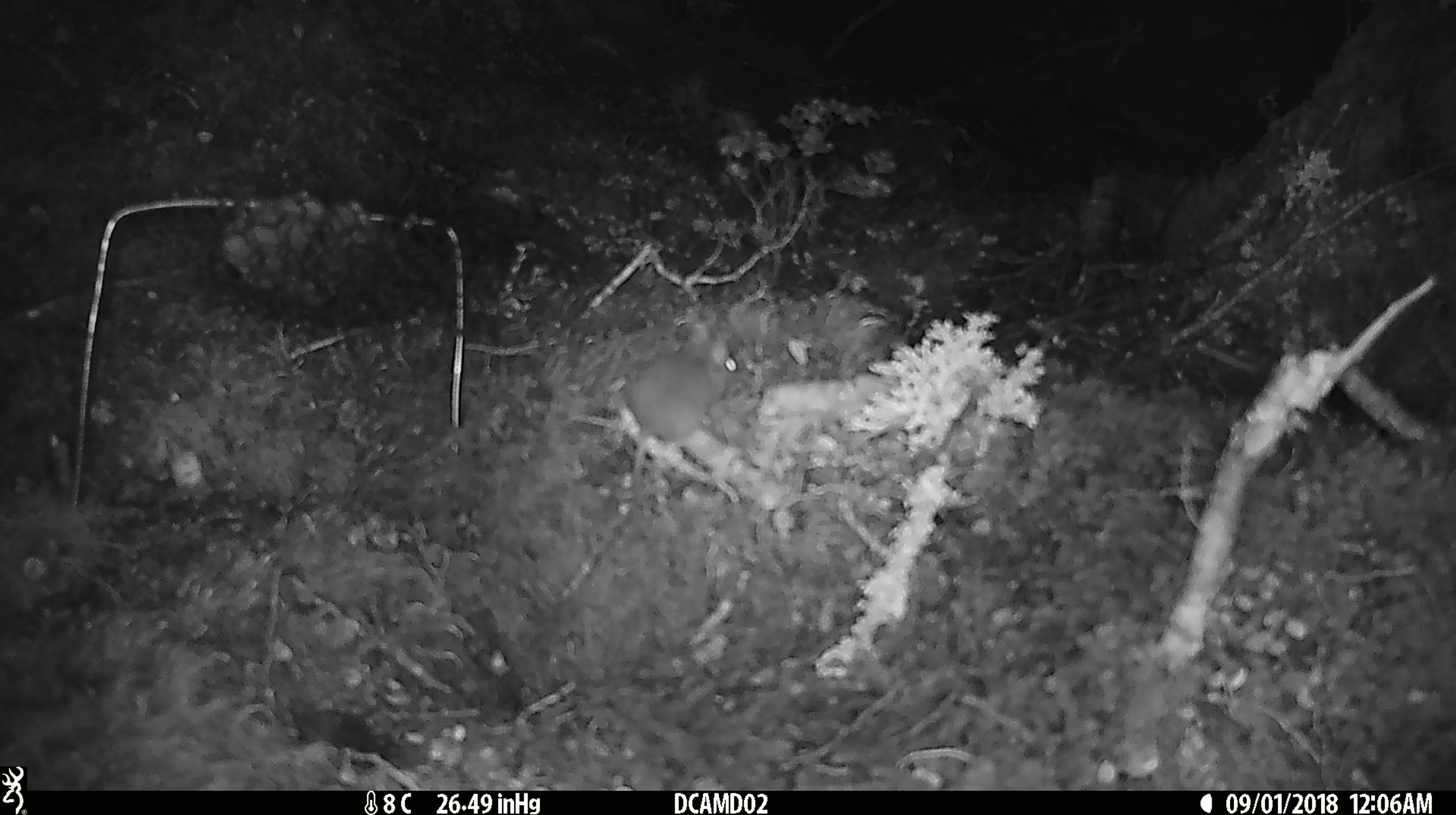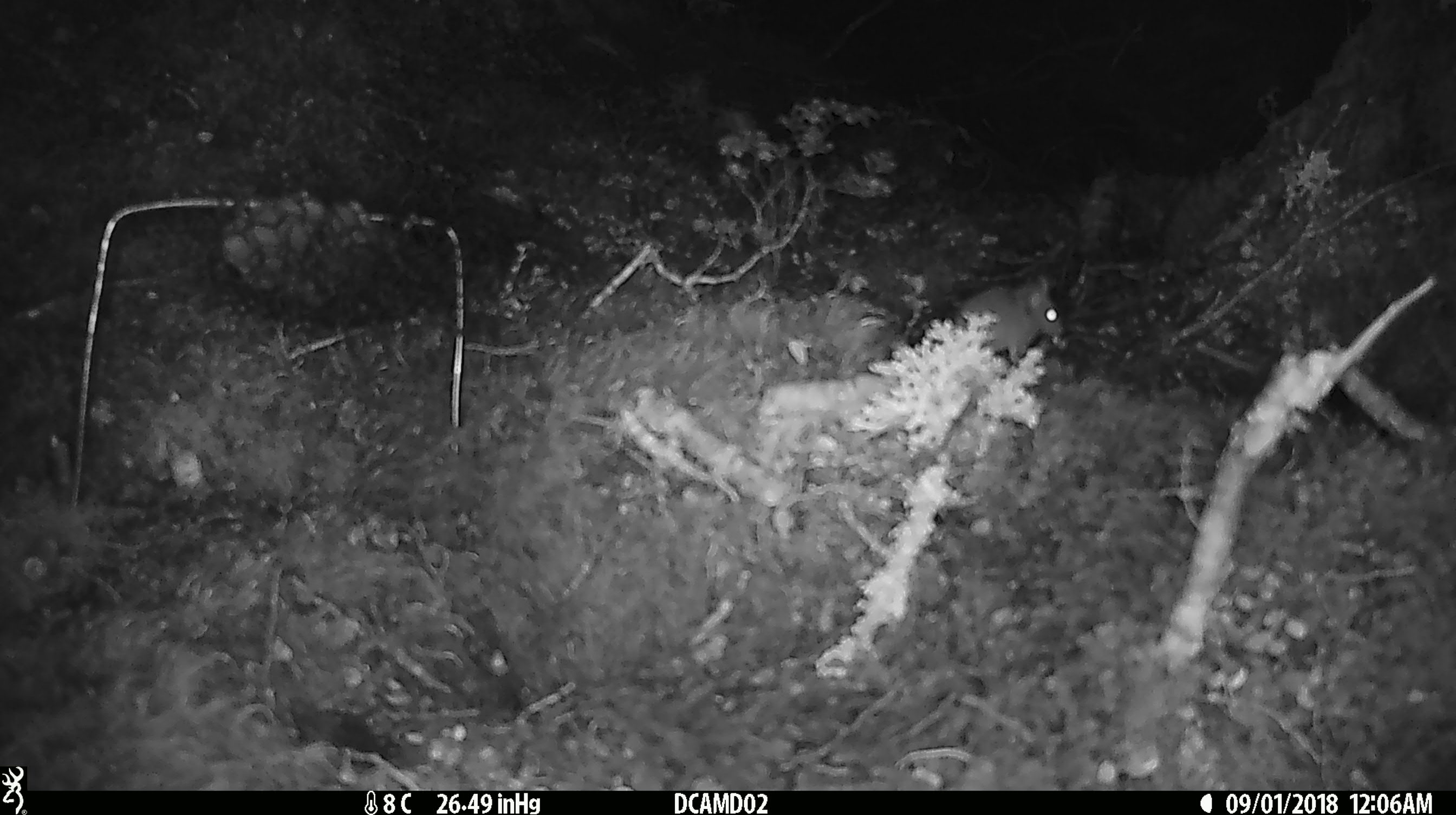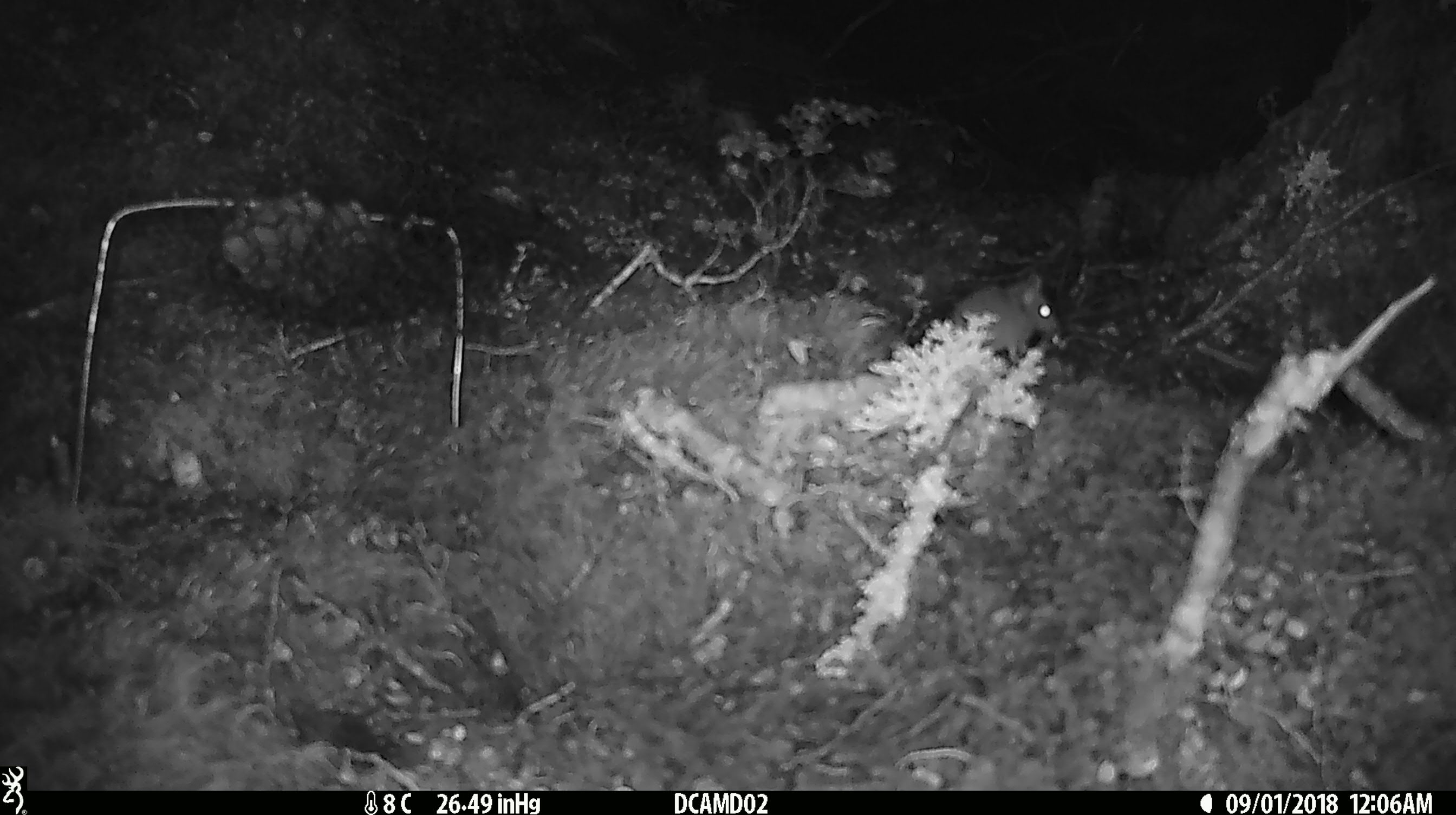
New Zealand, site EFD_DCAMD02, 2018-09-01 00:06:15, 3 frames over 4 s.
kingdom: Animalia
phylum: Chordata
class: Mammalia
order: Rodentia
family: Muridae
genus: Mus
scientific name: Mus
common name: mouse